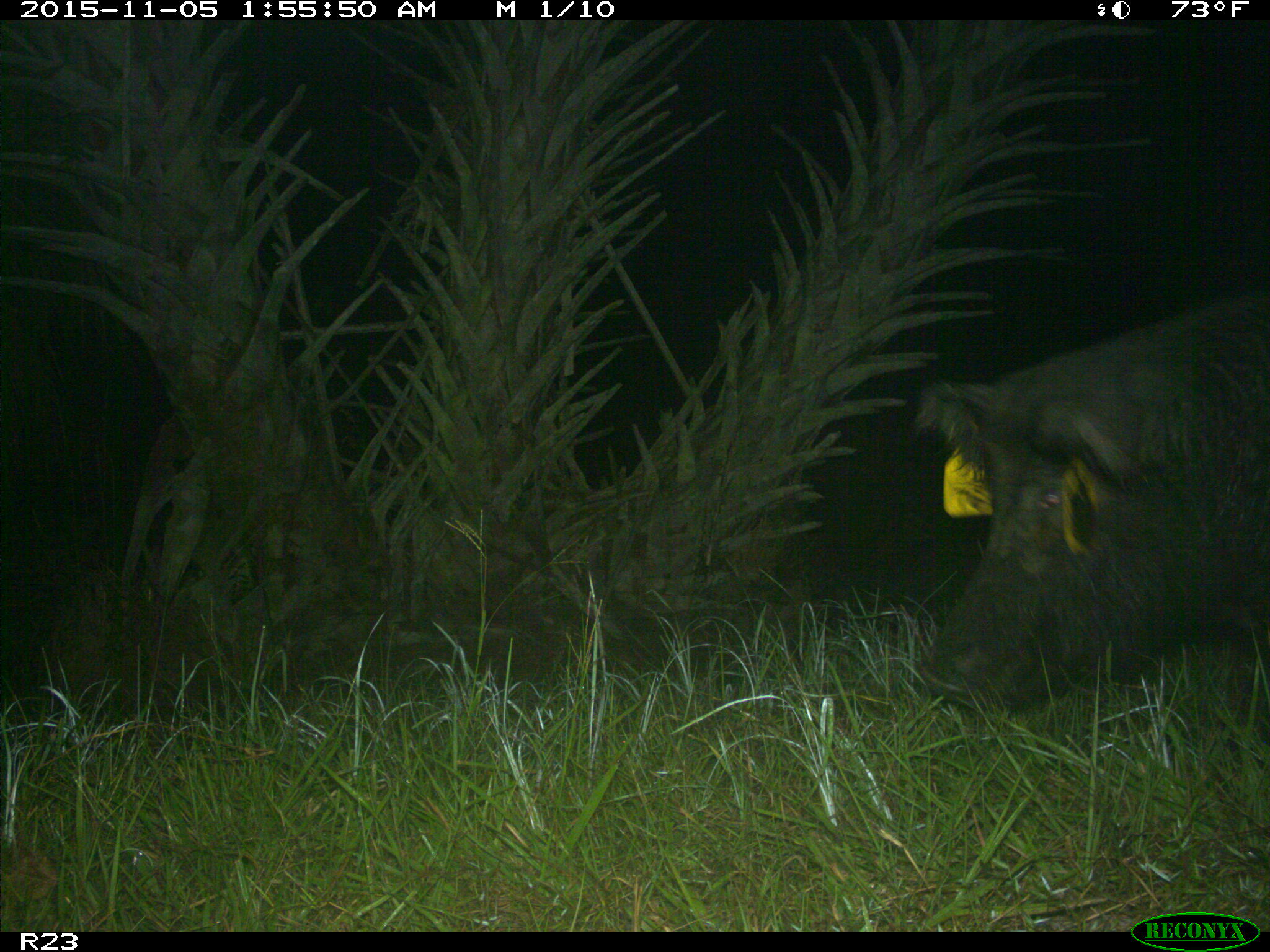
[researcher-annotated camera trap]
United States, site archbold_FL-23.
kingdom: Animalia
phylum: Chordata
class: Mammalia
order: Artiodactyla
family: Suidae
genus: Sus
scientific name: Sus scrofa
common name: wild boar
Sus scrofa (wild boar).